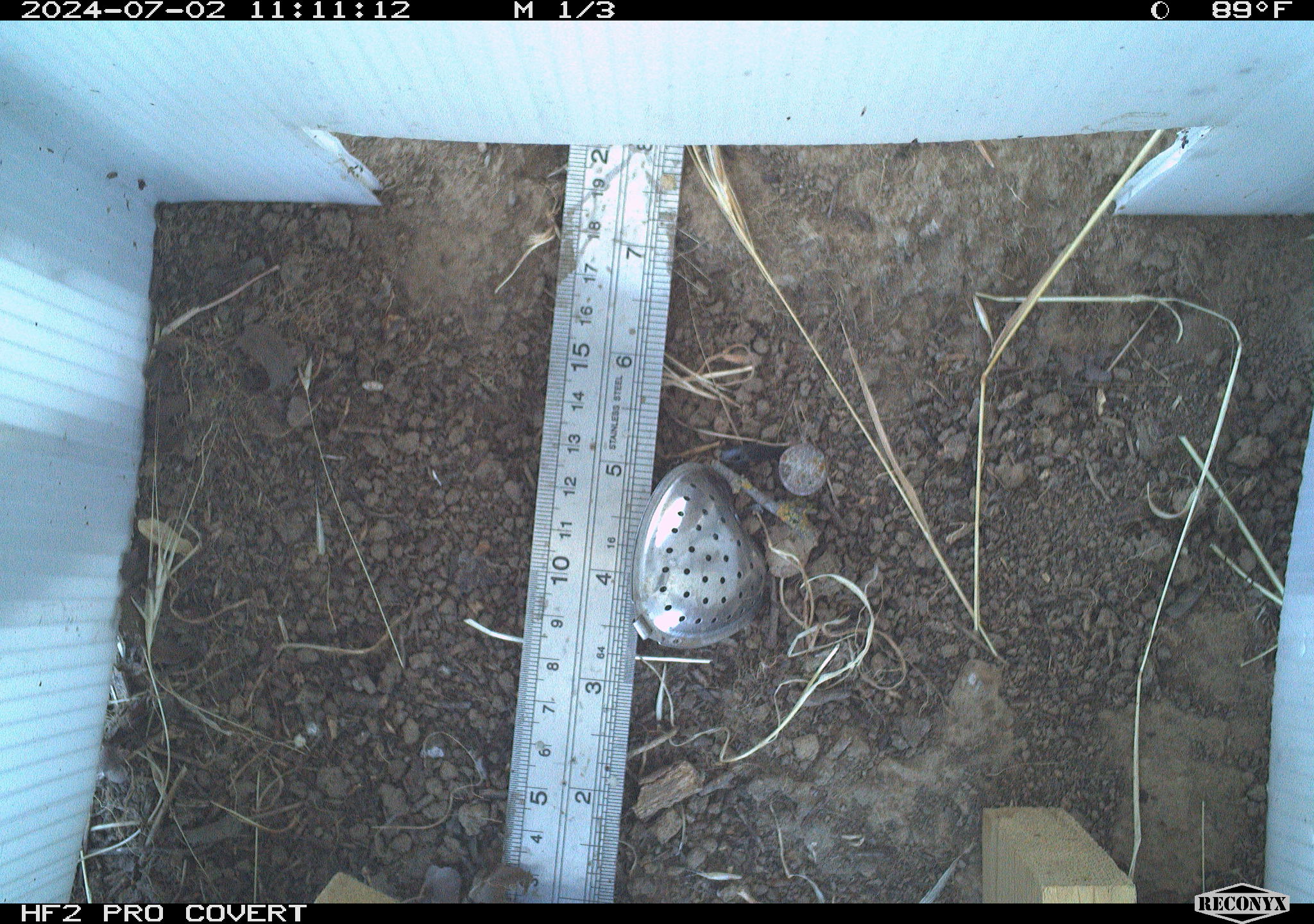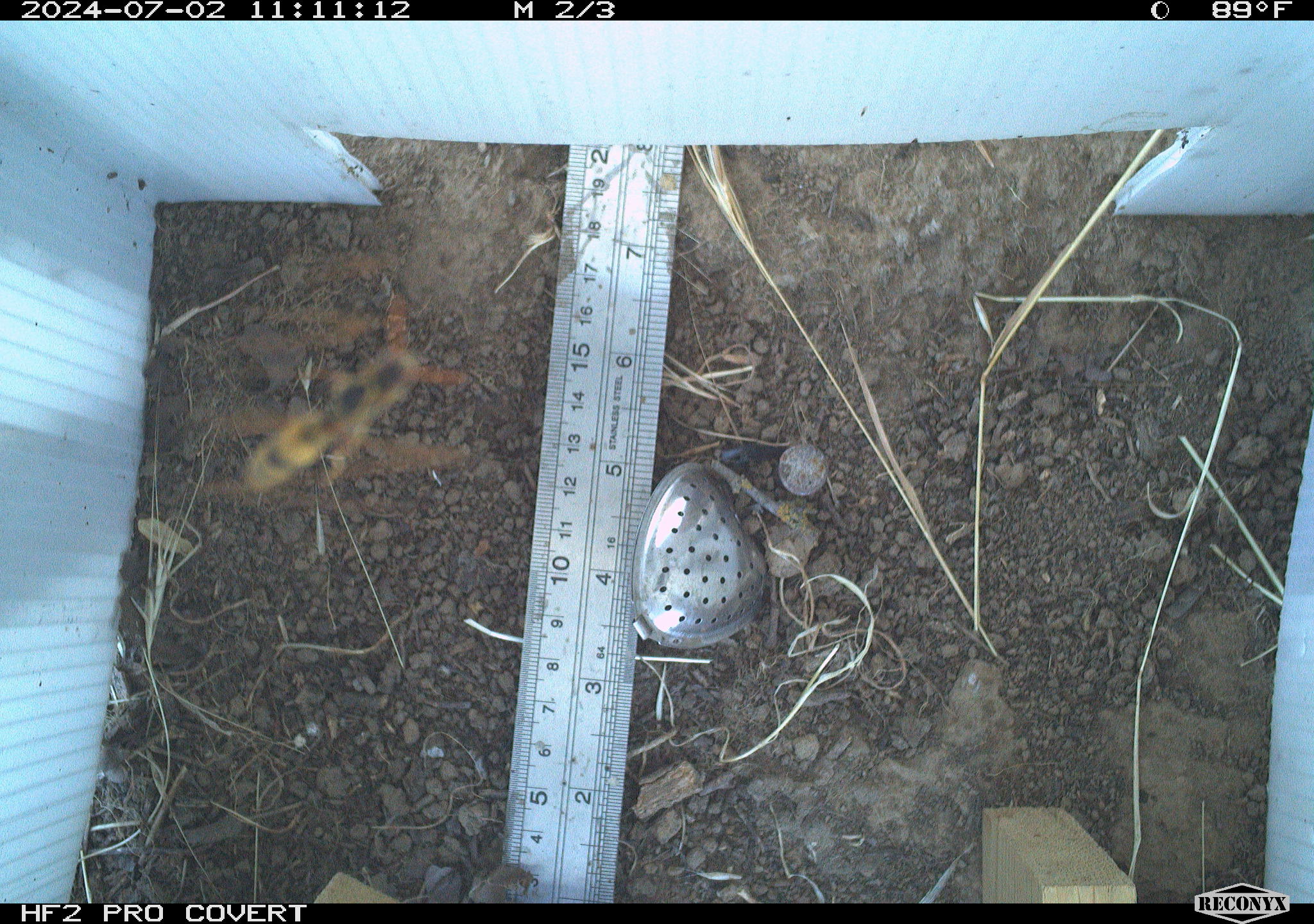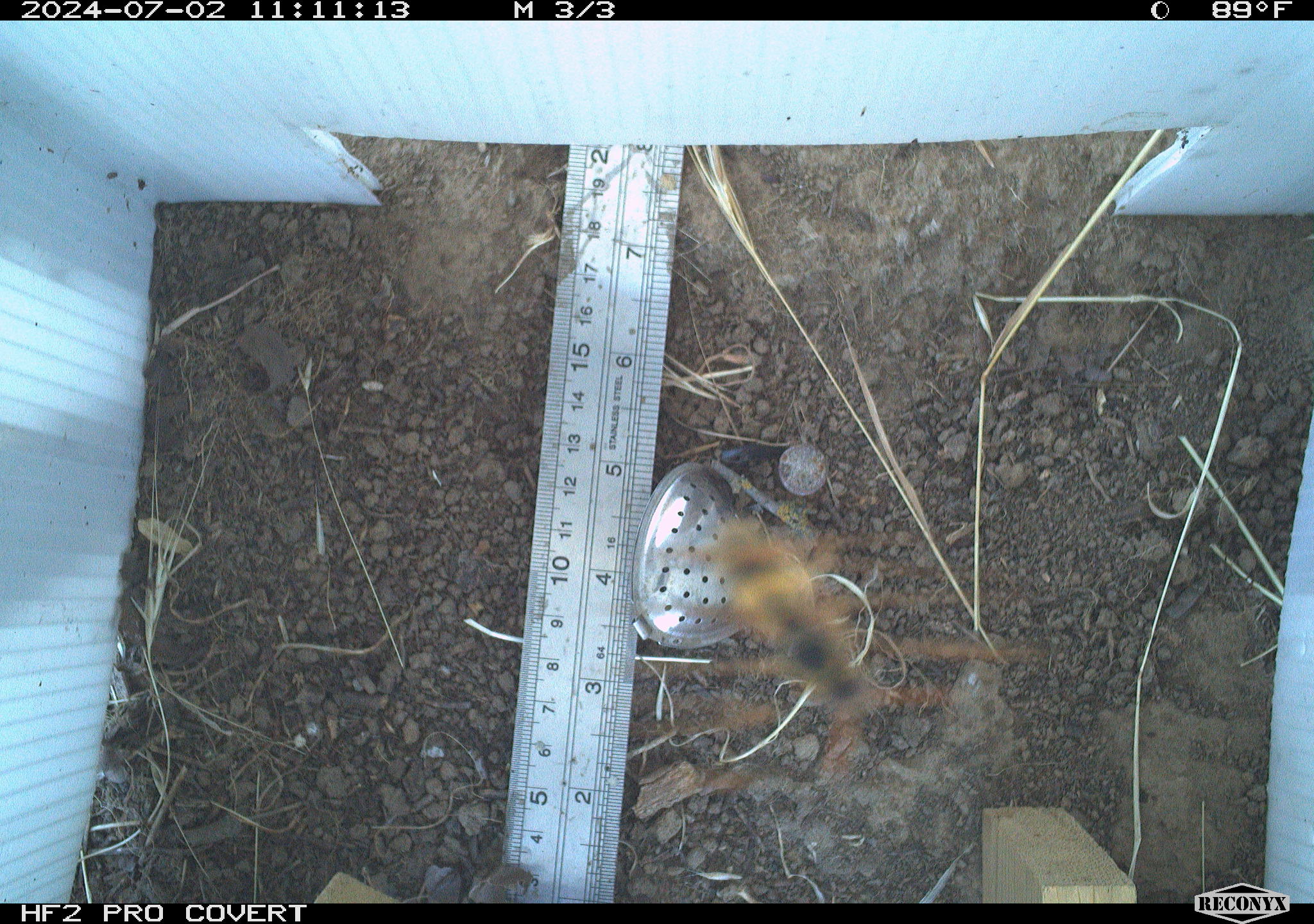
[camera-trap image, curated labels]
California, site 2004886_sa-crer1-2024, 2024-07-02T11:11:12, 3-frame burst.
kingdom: Animalia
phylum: Arthropoda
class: Insecta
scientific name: Insecta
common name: insect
Insect (Insecta).